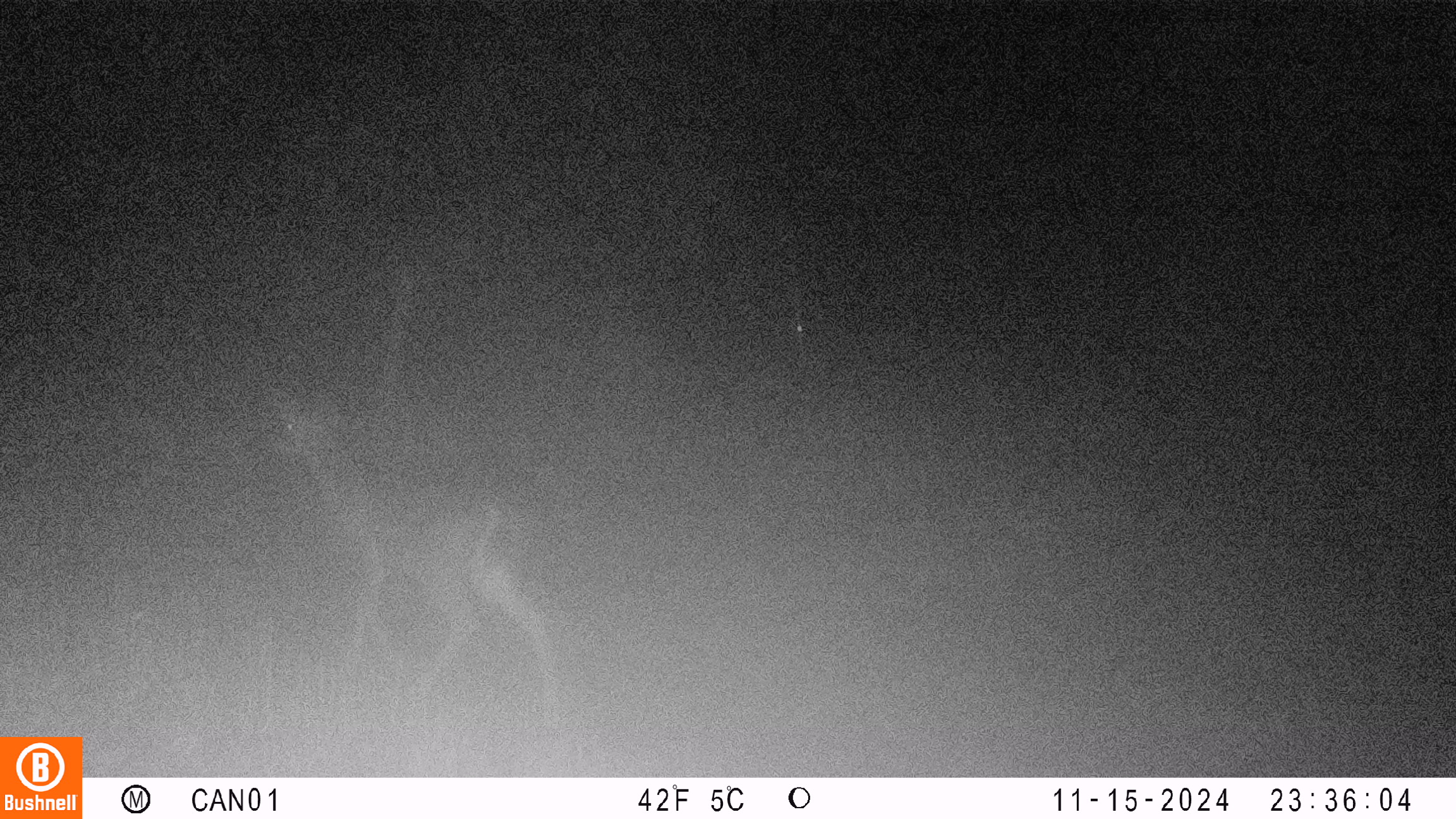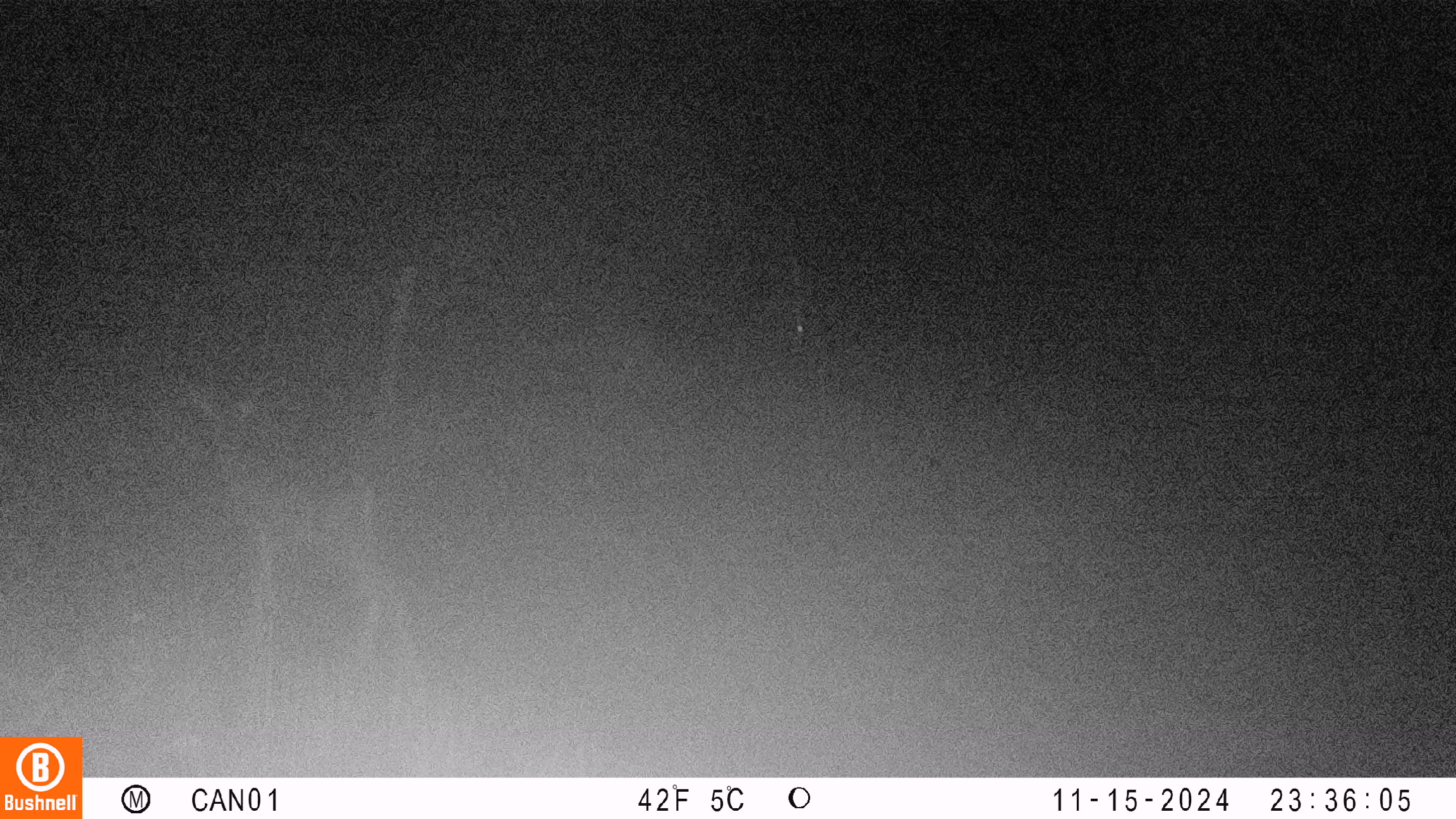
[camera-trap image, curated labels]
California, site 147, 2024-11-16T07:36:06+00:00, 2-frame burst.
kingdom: Animalia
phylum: Chordata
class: Mammalia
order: Artiodactyla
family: Cervidae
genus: Odocoileus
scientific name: Odocoileus hemionus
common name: mule deer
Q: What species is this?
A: Mule deer (Odocoileus hemionus).